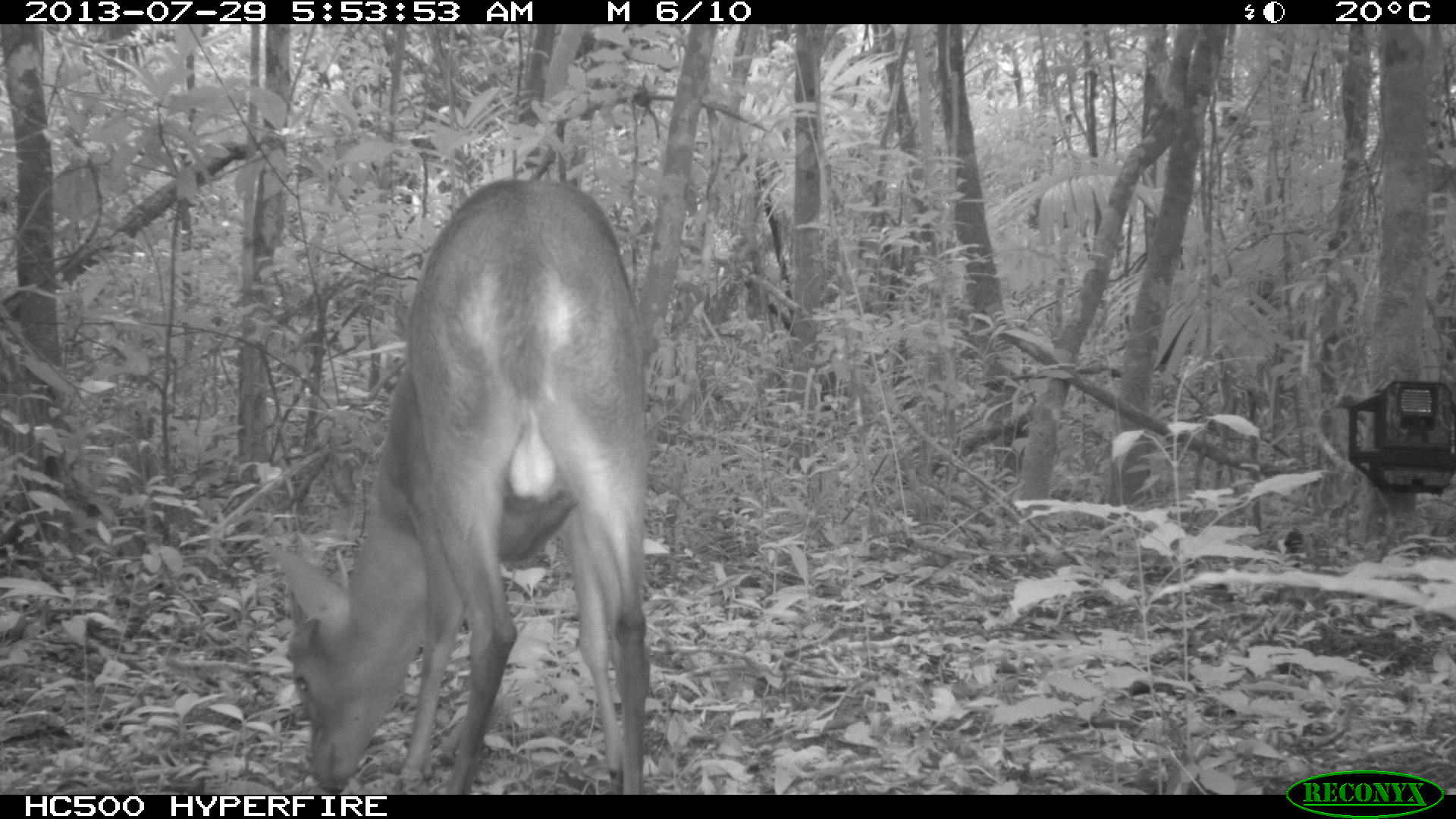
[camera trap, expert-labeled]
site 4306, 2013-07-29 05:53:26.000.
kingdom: Animalia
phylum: Chordata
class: Mammalia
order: Artiodactyla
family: Cervidae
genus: Mazama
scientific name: Mazama temama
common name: central american red brocket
Mazama temama (central american red brocket), count 1, sex male.